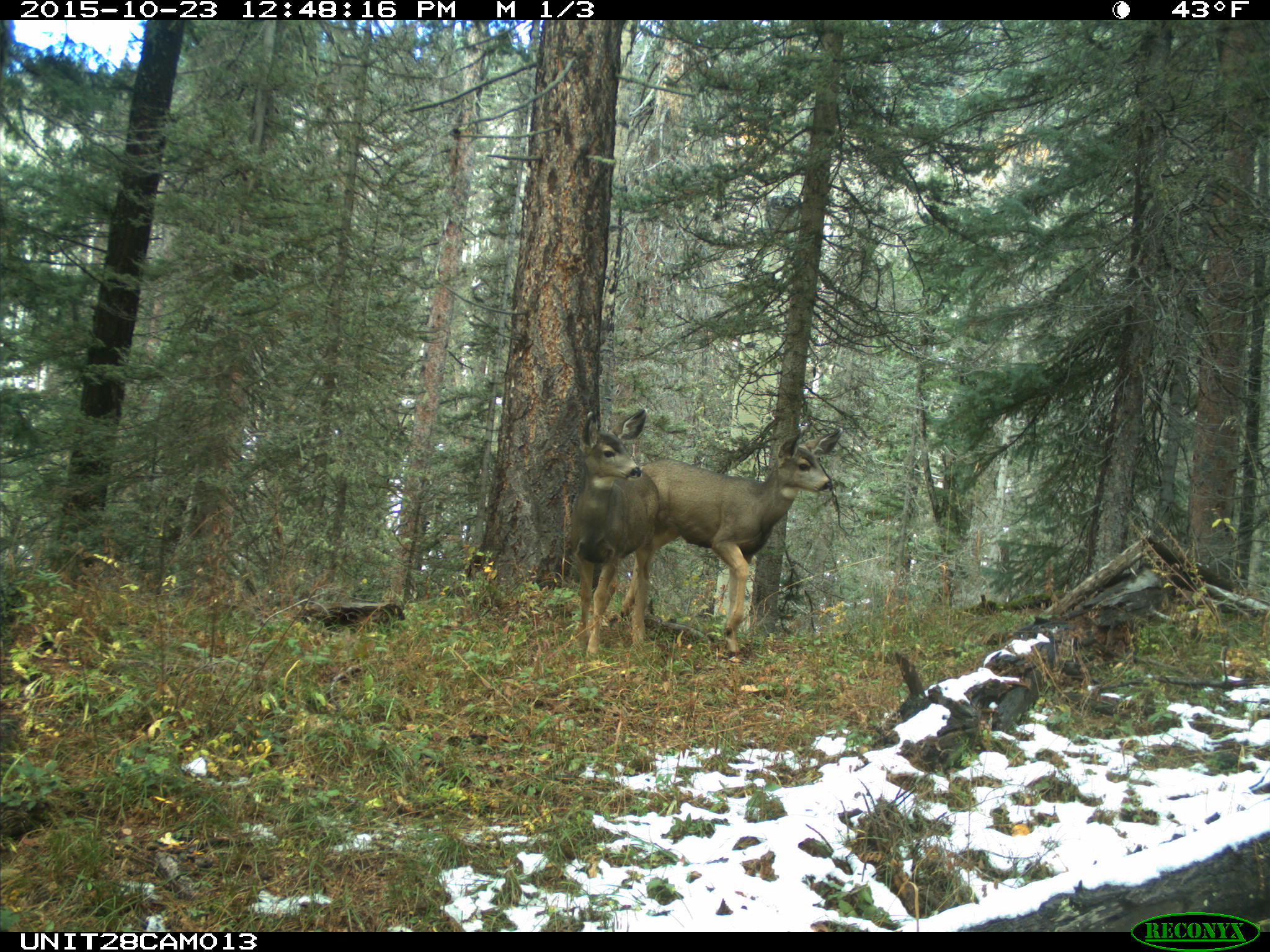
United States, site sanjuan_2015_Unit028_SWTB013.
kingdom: Animalia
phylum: Chordata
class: Mammalia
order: Artiodactyla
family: Cervidae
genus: Odocoileus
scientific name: Odocoileus hemionus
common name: mule deer